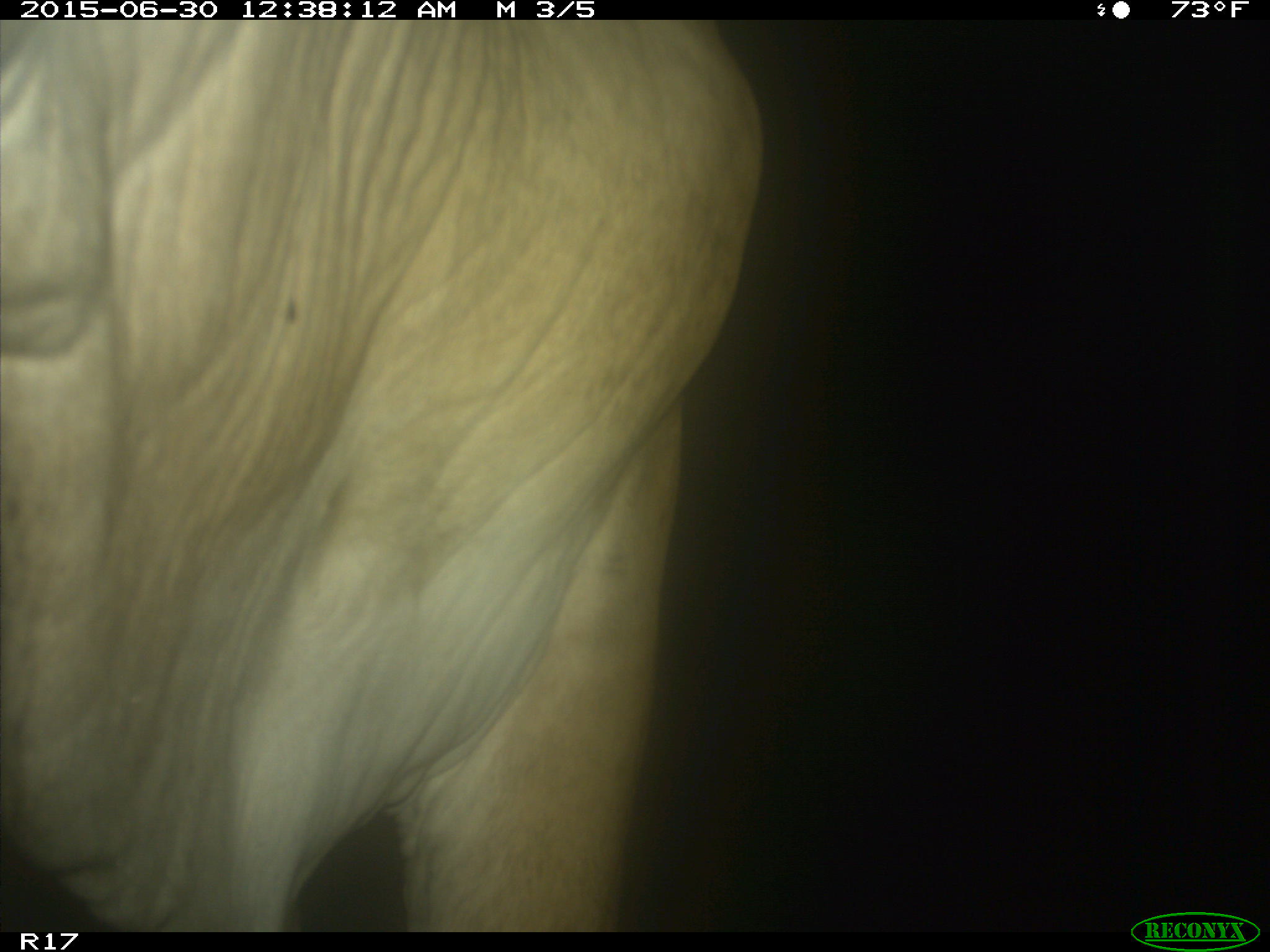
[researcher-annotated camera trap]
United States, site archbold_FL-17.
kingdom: Animalia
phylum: Chordata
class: Mammalia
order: Artiodactyla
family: Bovidae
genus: Bos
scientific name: Bos taurus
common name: domestic cow